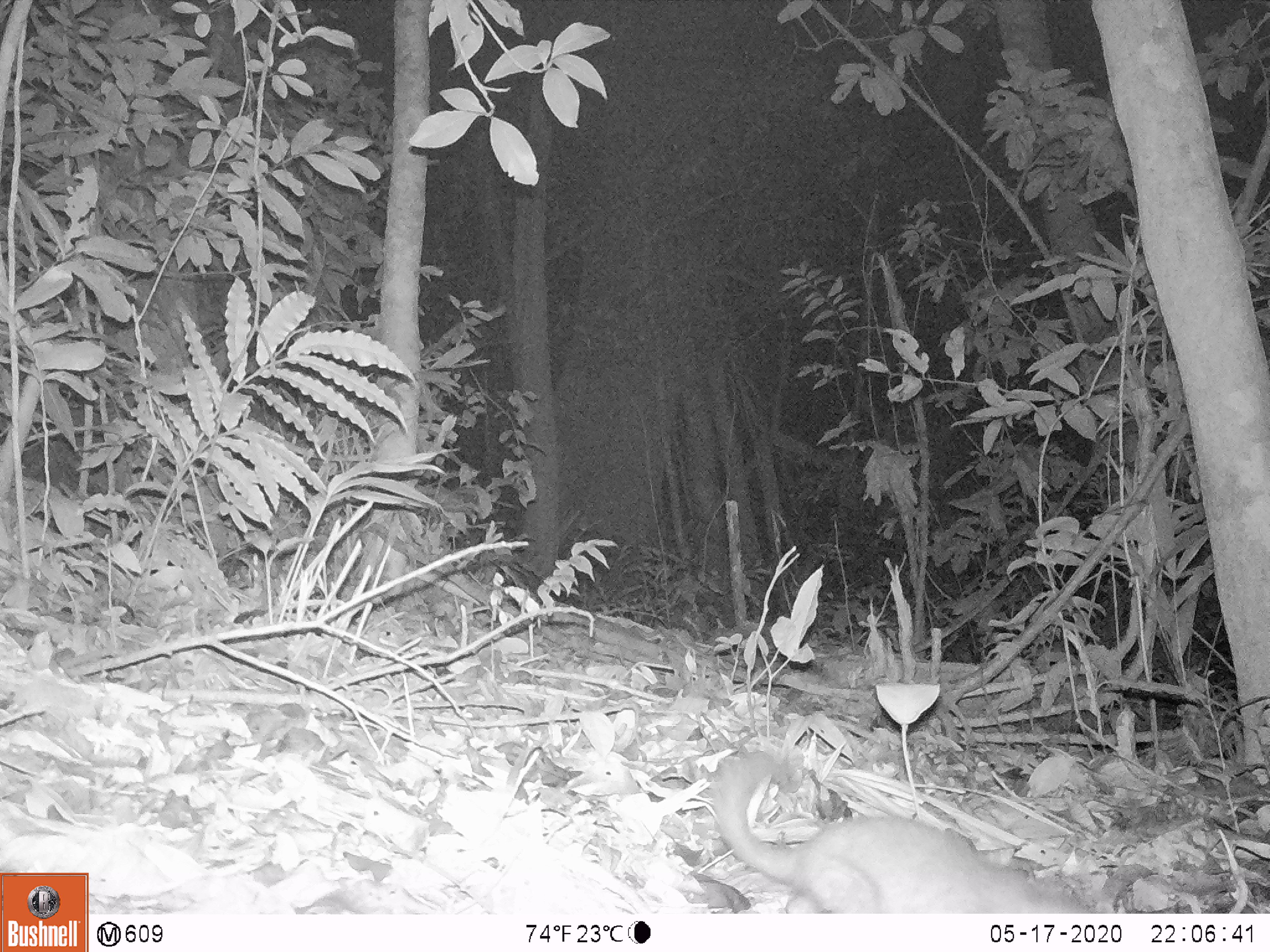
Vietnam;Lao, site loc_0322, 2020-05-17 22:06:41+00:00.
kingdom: Animalia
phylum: Chordata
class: Mammalia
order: Carnivora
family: Mustelidae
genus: Melogale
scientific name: Melogale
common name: ferret badger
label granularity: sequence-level